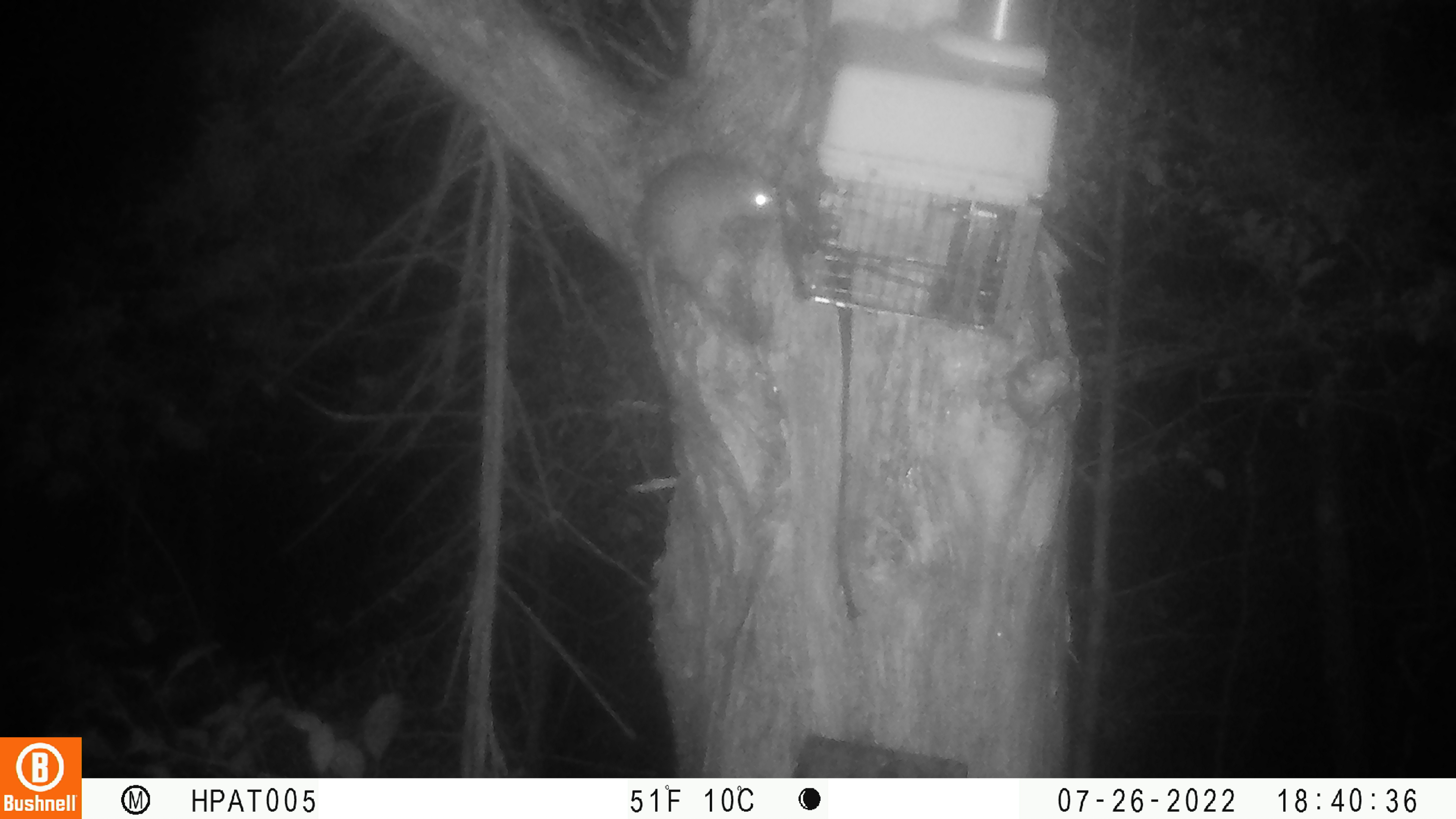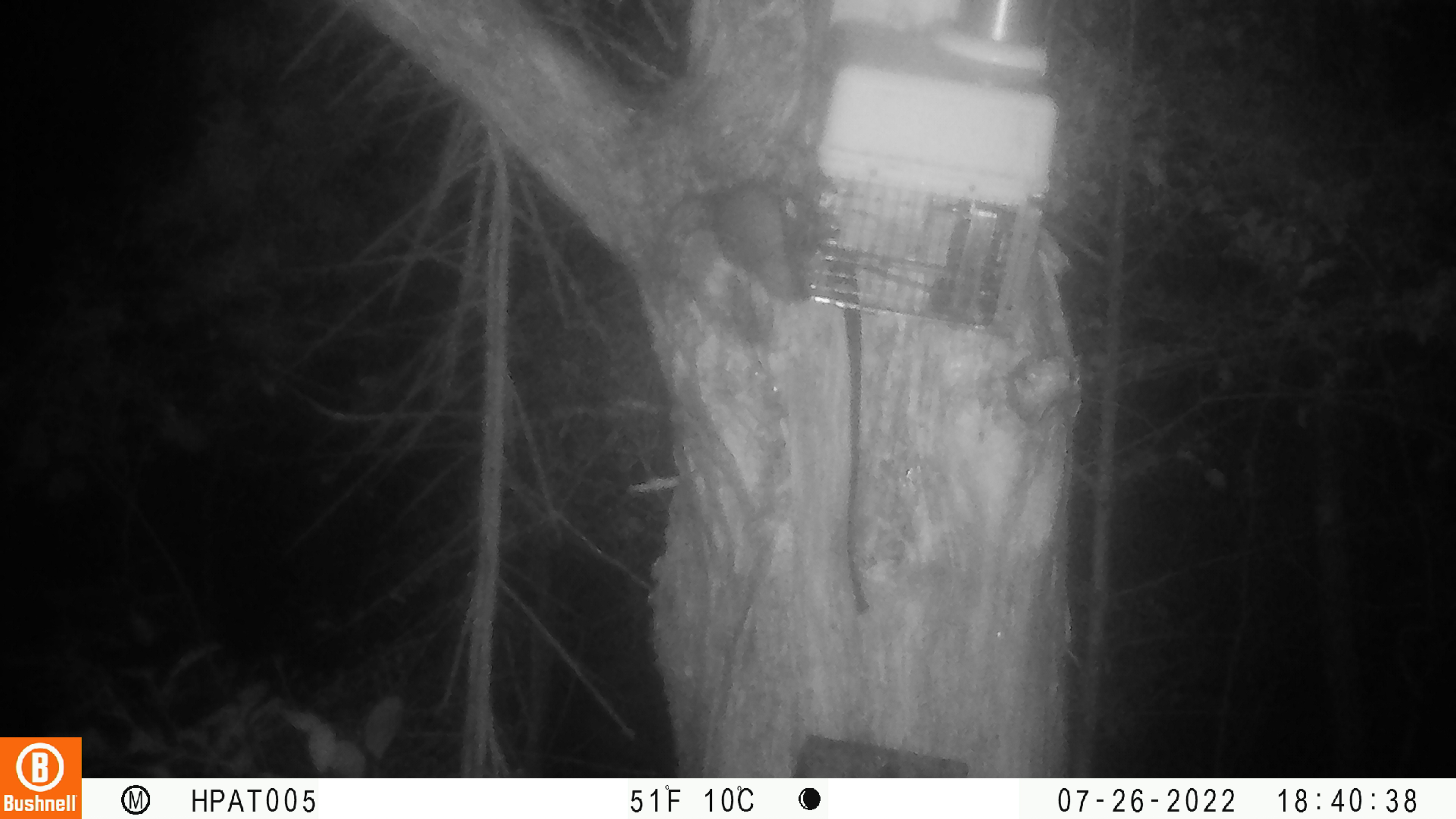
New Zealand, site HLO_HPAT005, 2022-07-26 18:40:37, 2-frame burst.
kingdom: Animalia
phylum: Chordata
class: Mammalia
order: Rodentia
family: Muridae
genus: Rattus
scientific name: Rattus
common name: rat